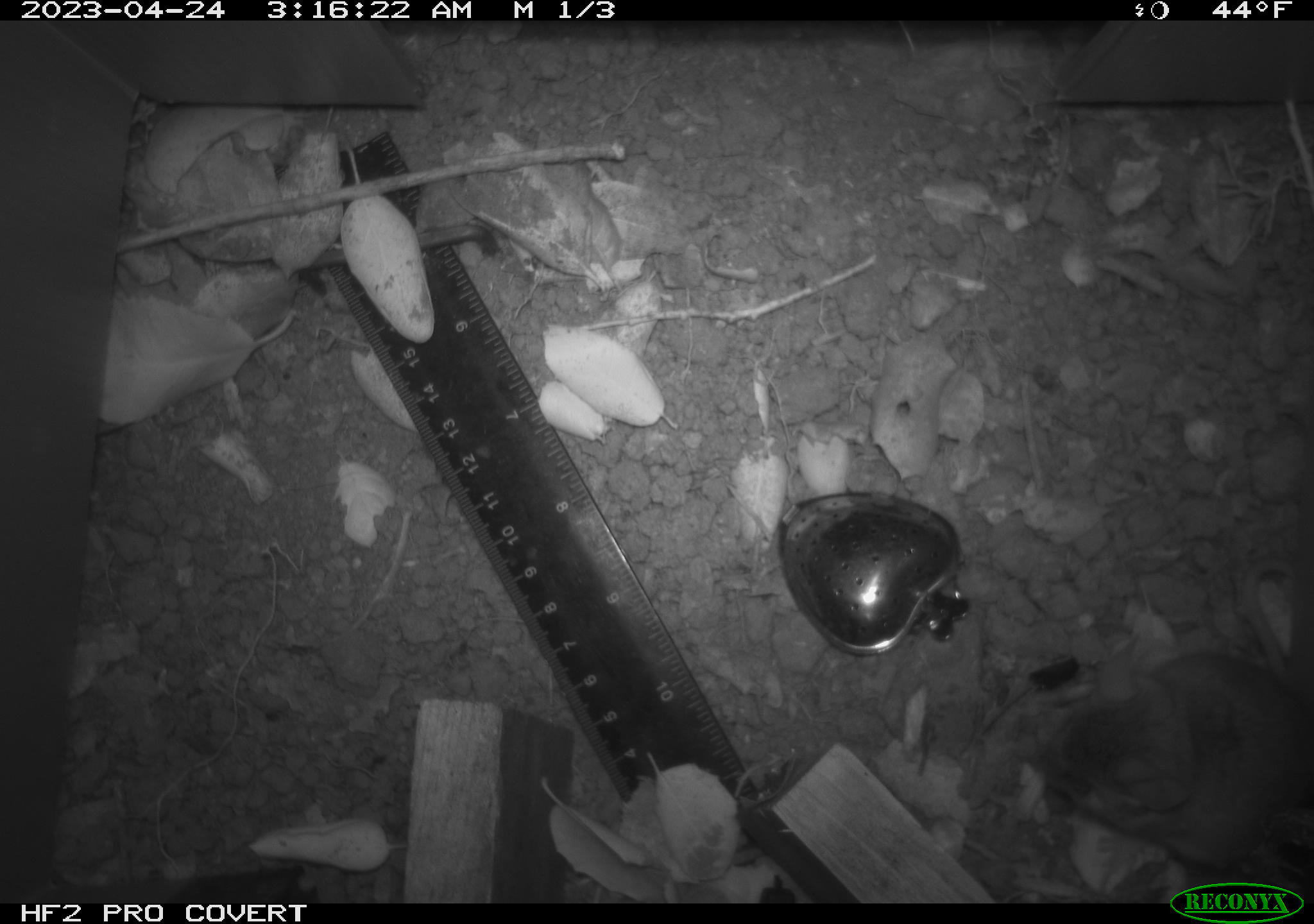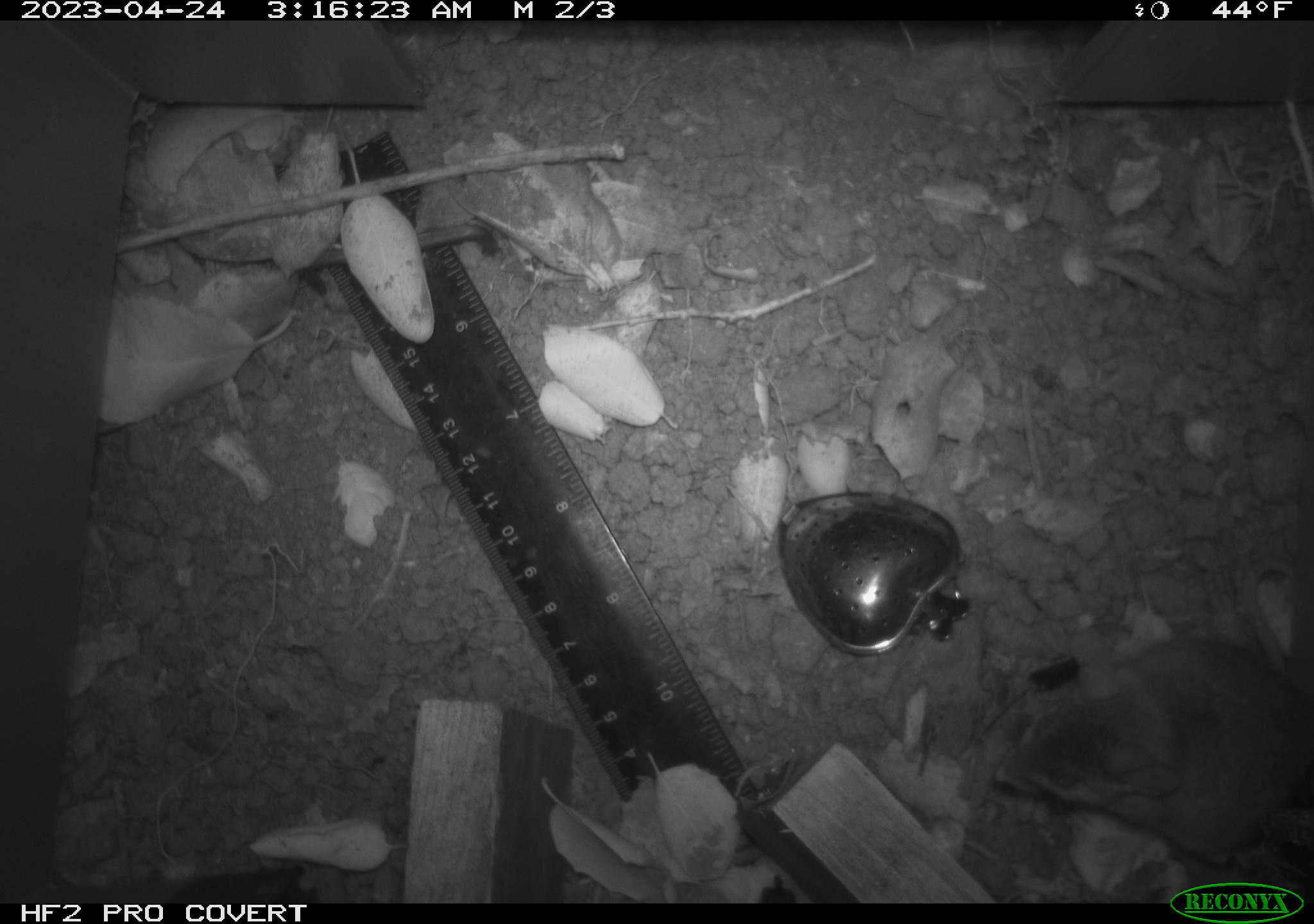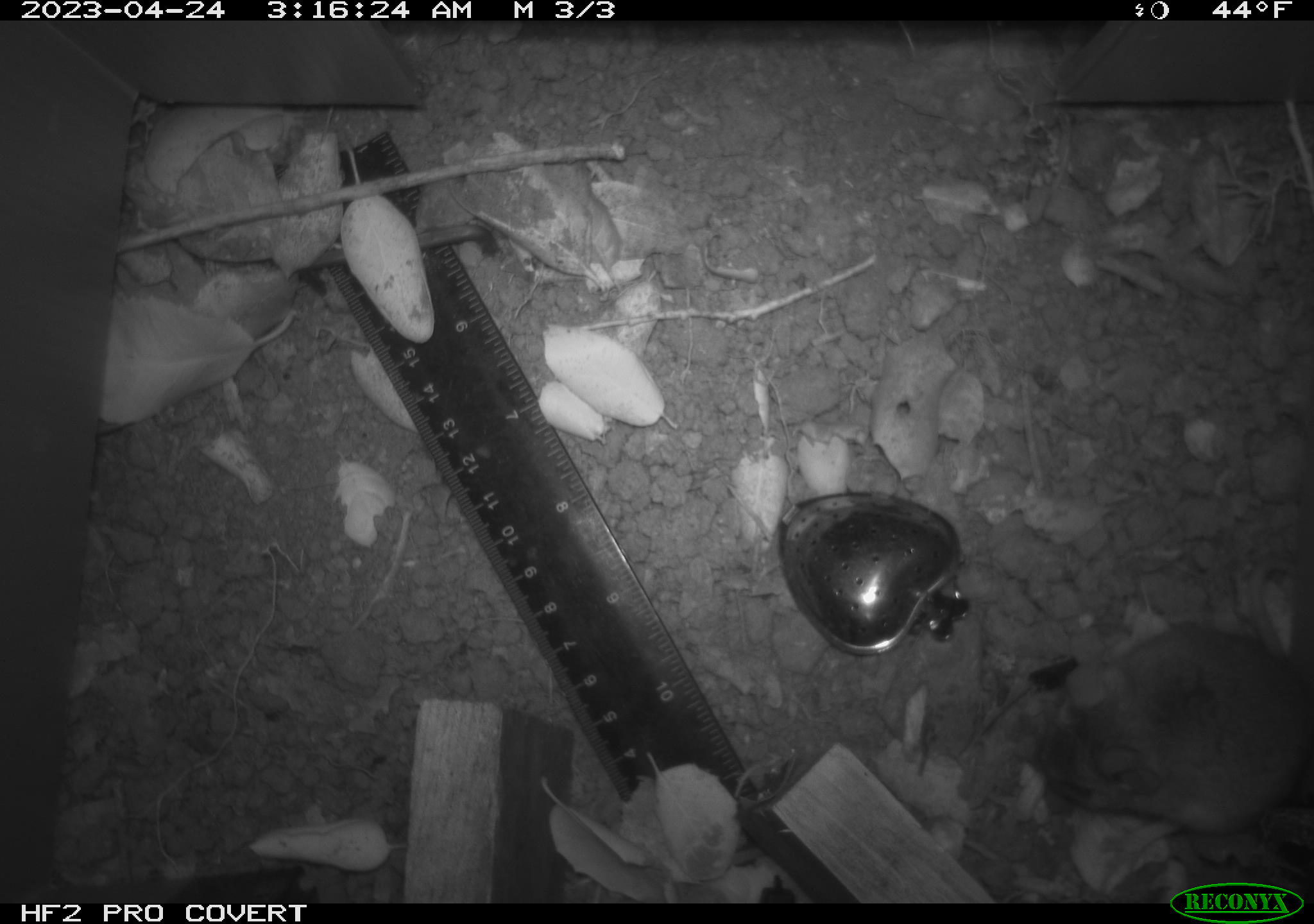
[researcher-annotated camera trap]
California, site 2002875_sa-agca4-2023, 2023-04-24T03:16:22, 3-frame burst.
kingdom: Animalia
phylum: Chordata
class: Mammalia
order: Rodentia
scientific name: Rodentia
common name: mouse species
Mouse species (Rodentia).